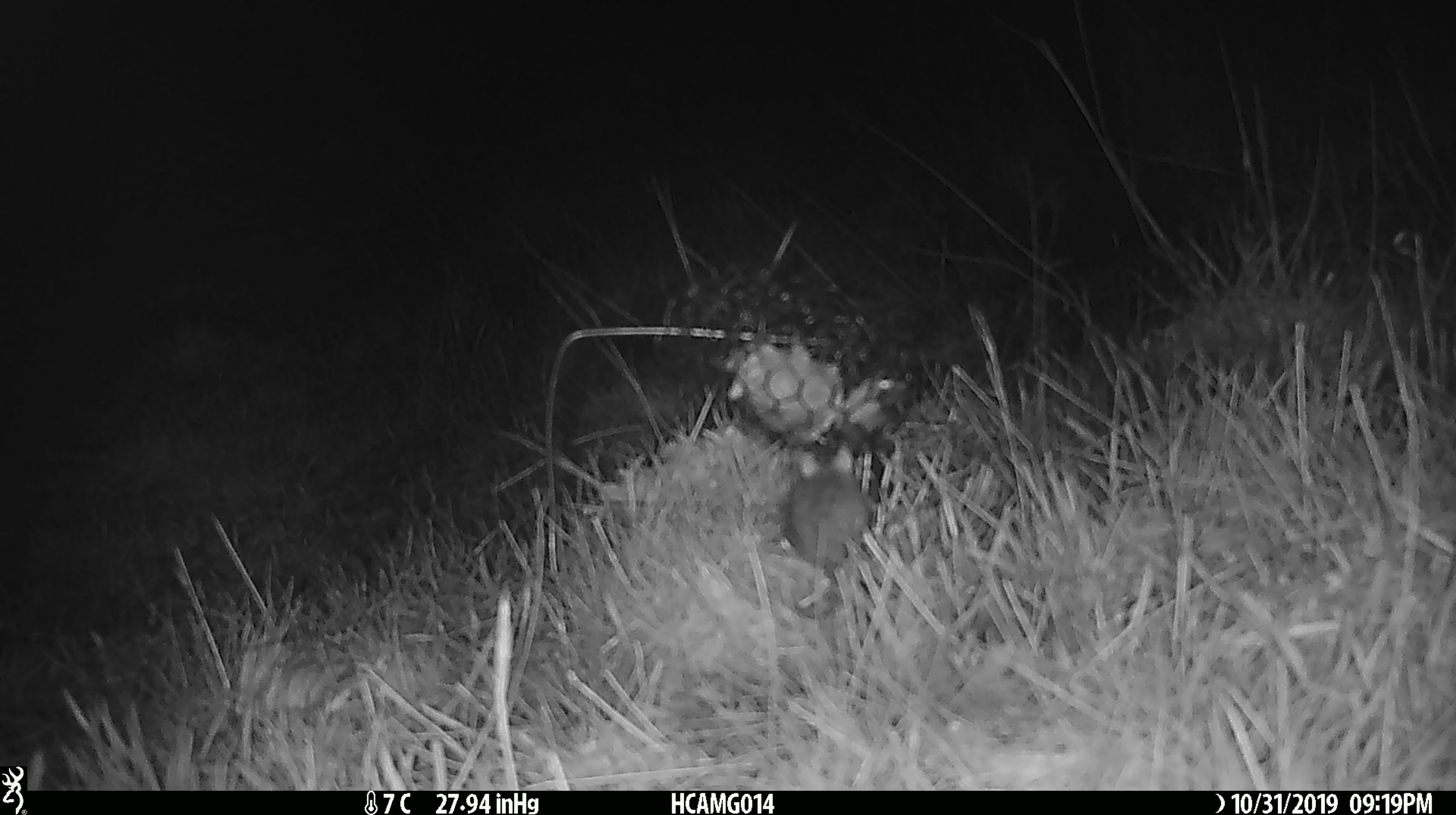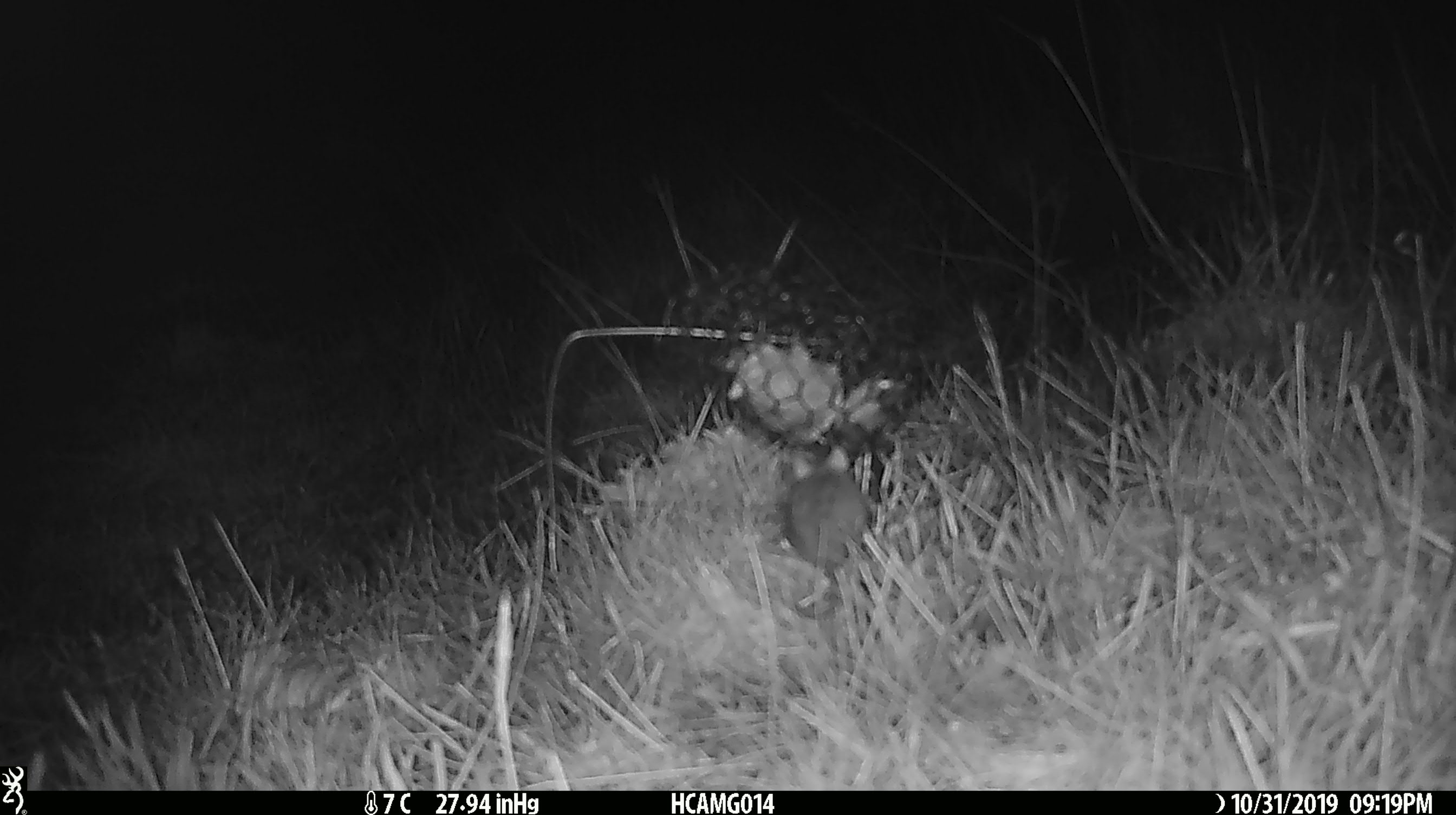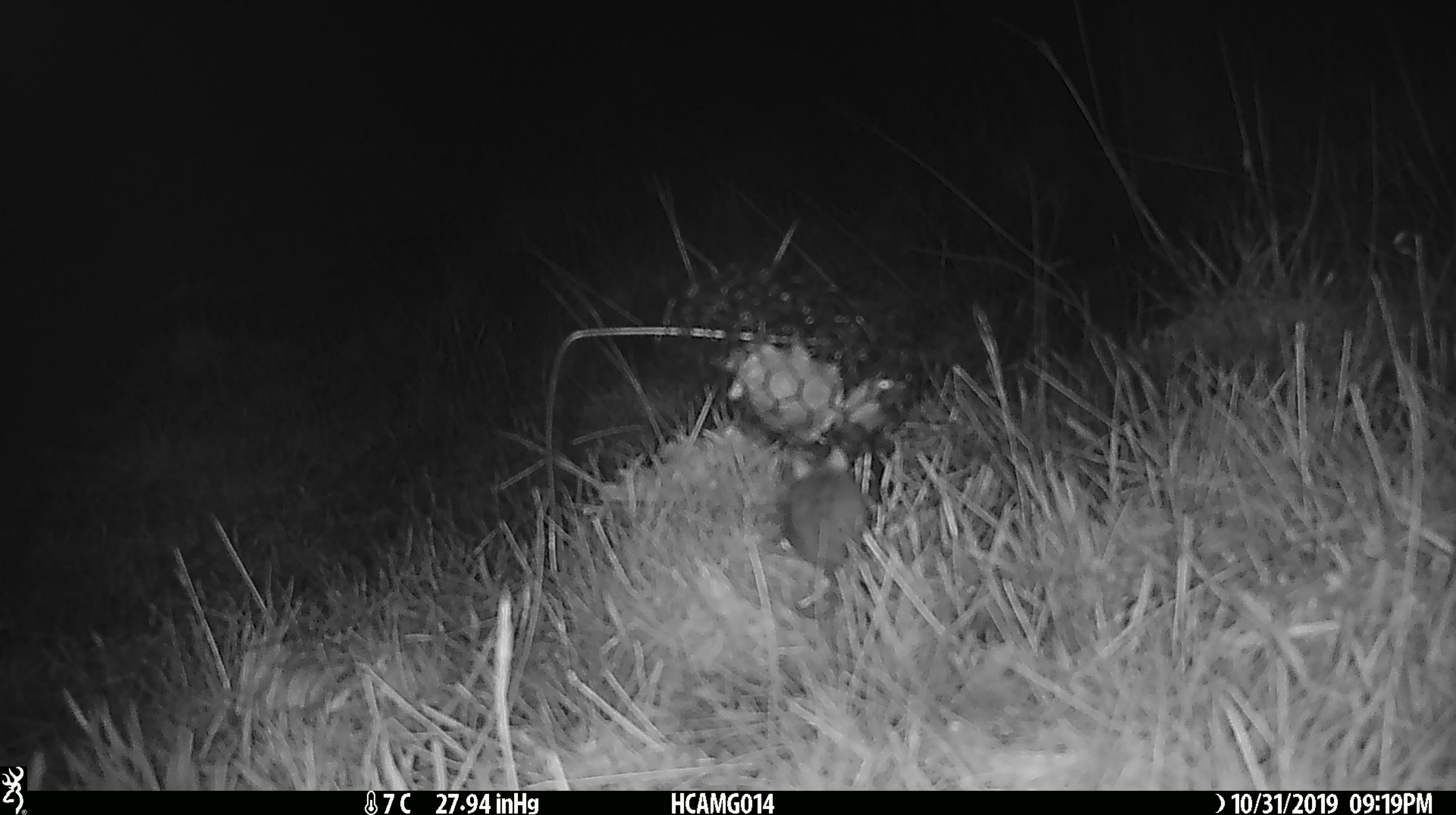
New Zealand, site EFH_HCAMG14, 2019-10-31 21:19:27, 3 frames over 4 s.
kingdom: Animalia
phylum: Chordata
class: Mammalia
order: Rodentia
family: Muridae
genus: Mus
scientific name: Mus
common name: mouse